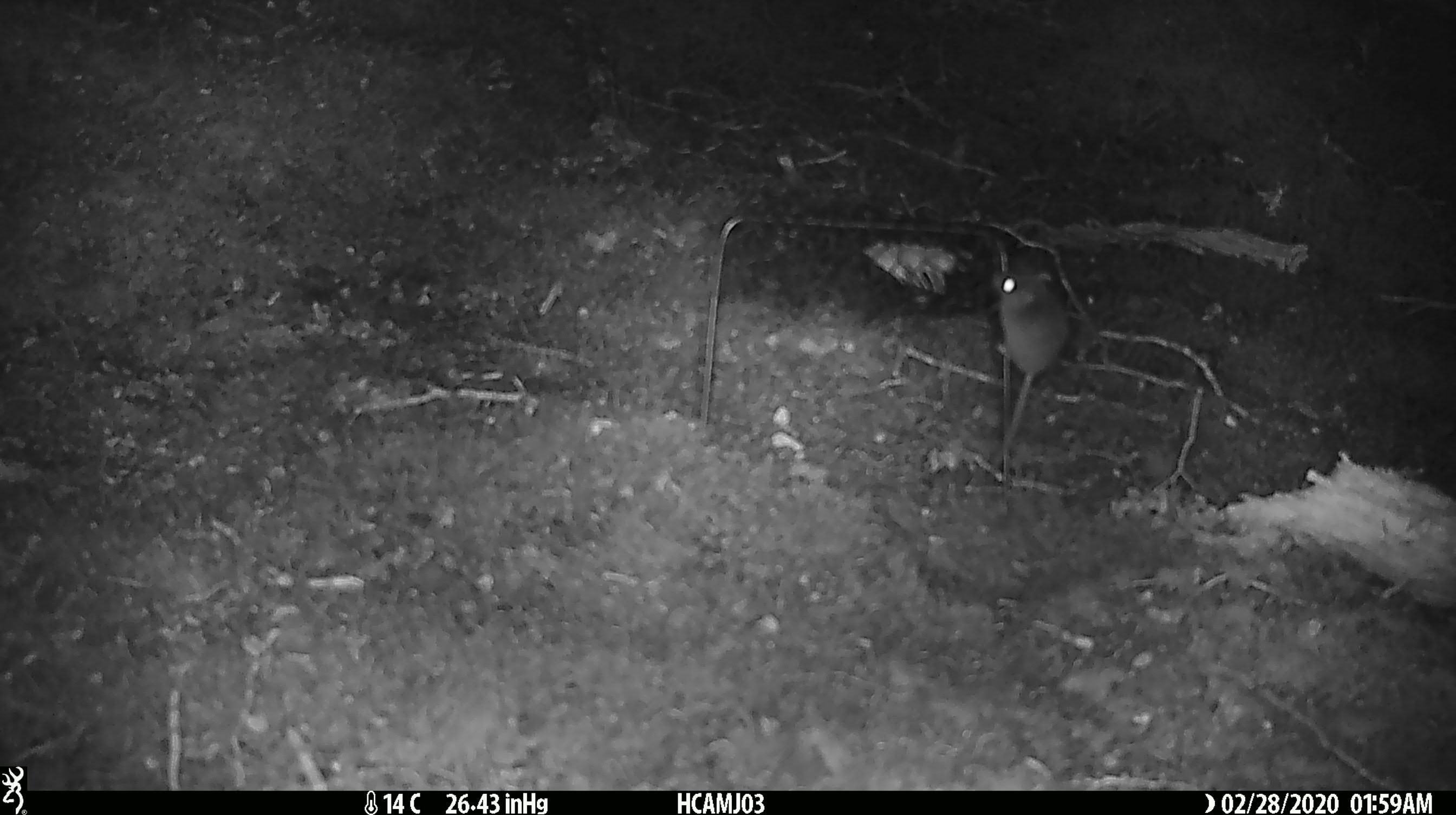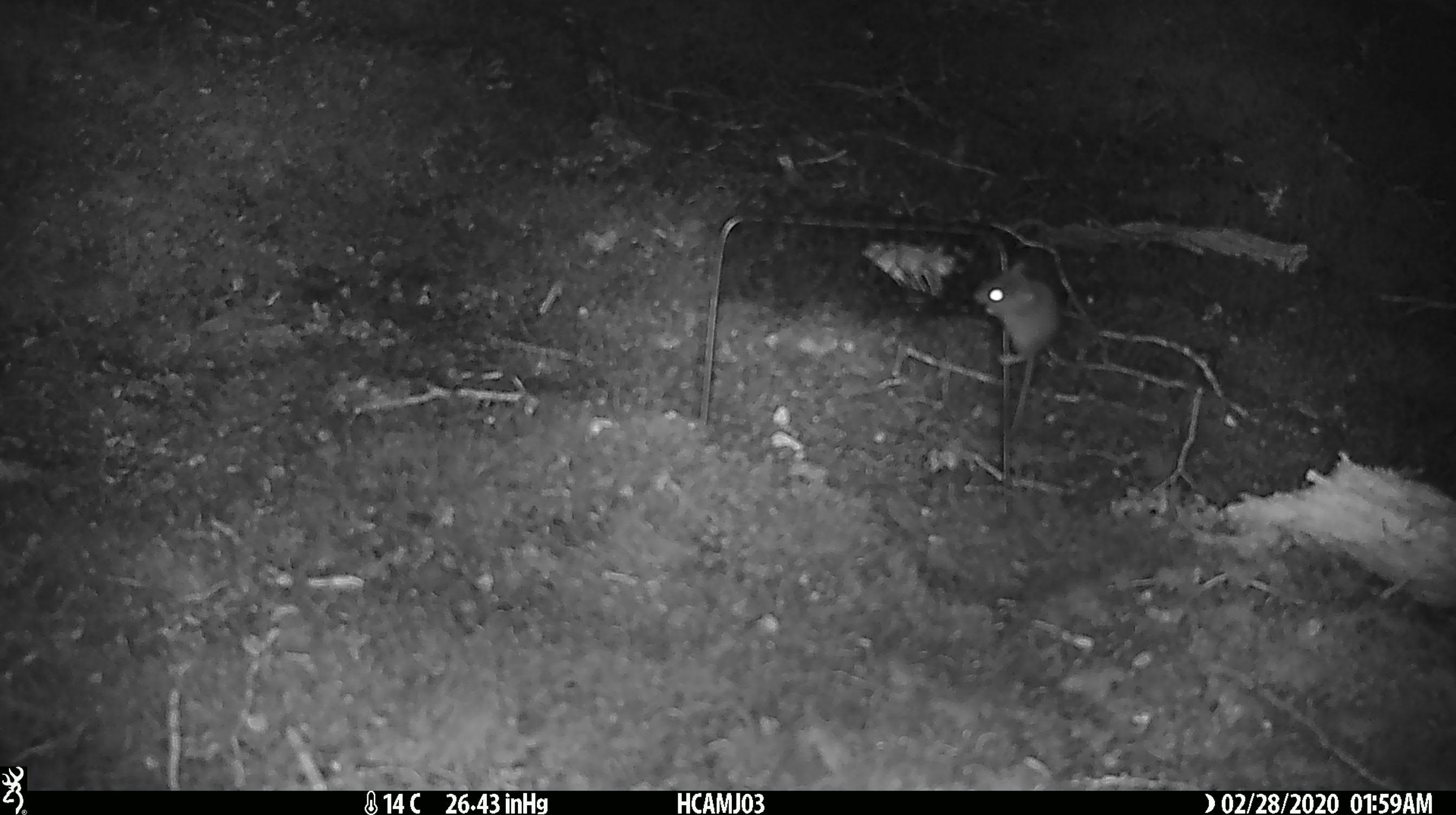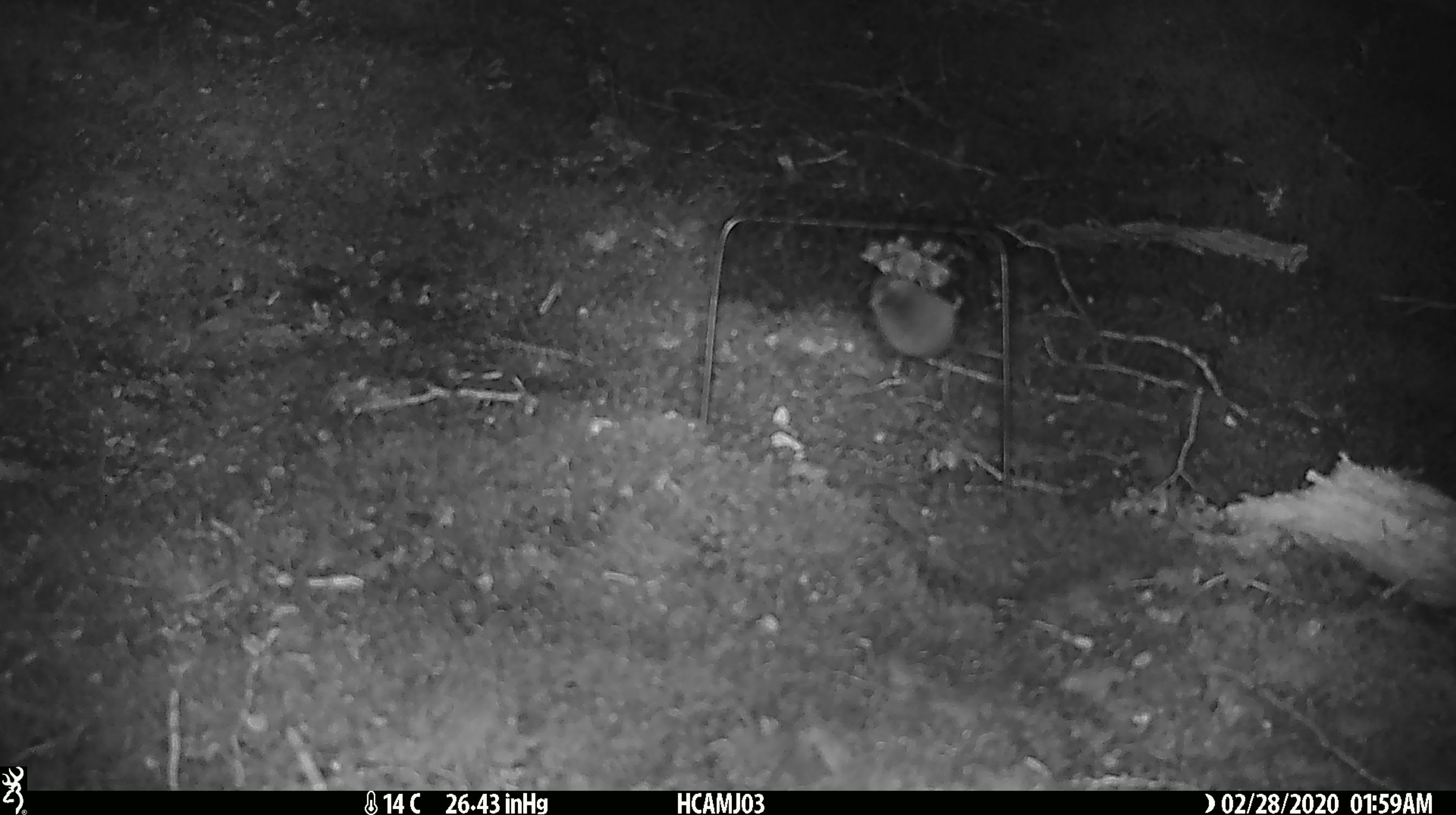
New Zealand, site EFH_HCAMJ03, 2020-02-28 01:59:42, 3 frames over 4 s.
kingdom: Animalia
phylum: Chordata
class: Mammalia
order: Rodentia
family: Muridae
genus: Mus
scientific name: Mus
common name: mouse